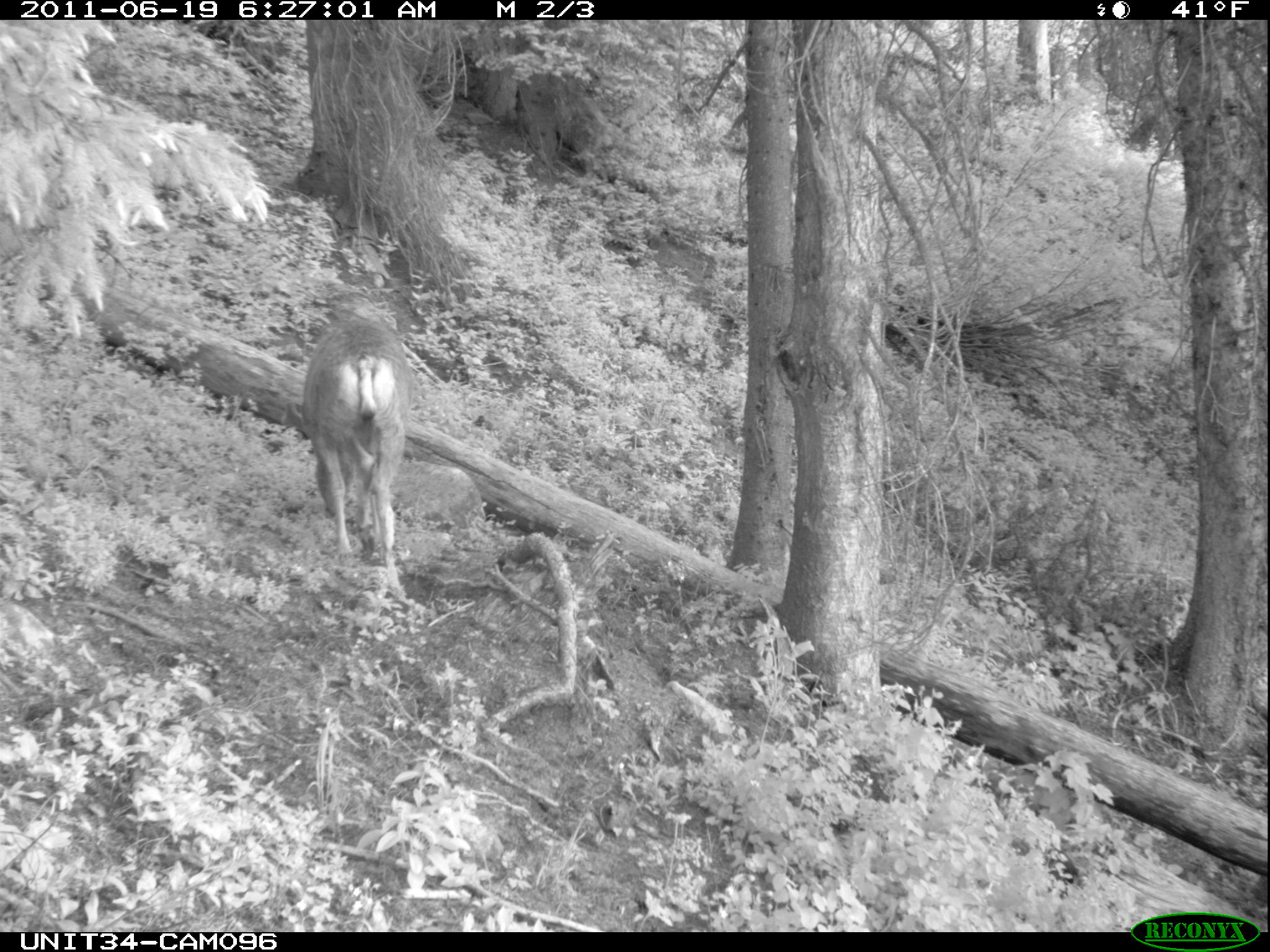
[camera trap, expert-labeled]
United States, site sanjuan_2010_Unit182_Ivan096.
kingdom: Animalia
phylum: Chordata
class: Mammalia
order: Artiodactyla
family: Cervidae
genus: Odocoileus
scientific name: Odocoileus hemionus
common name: mule deer